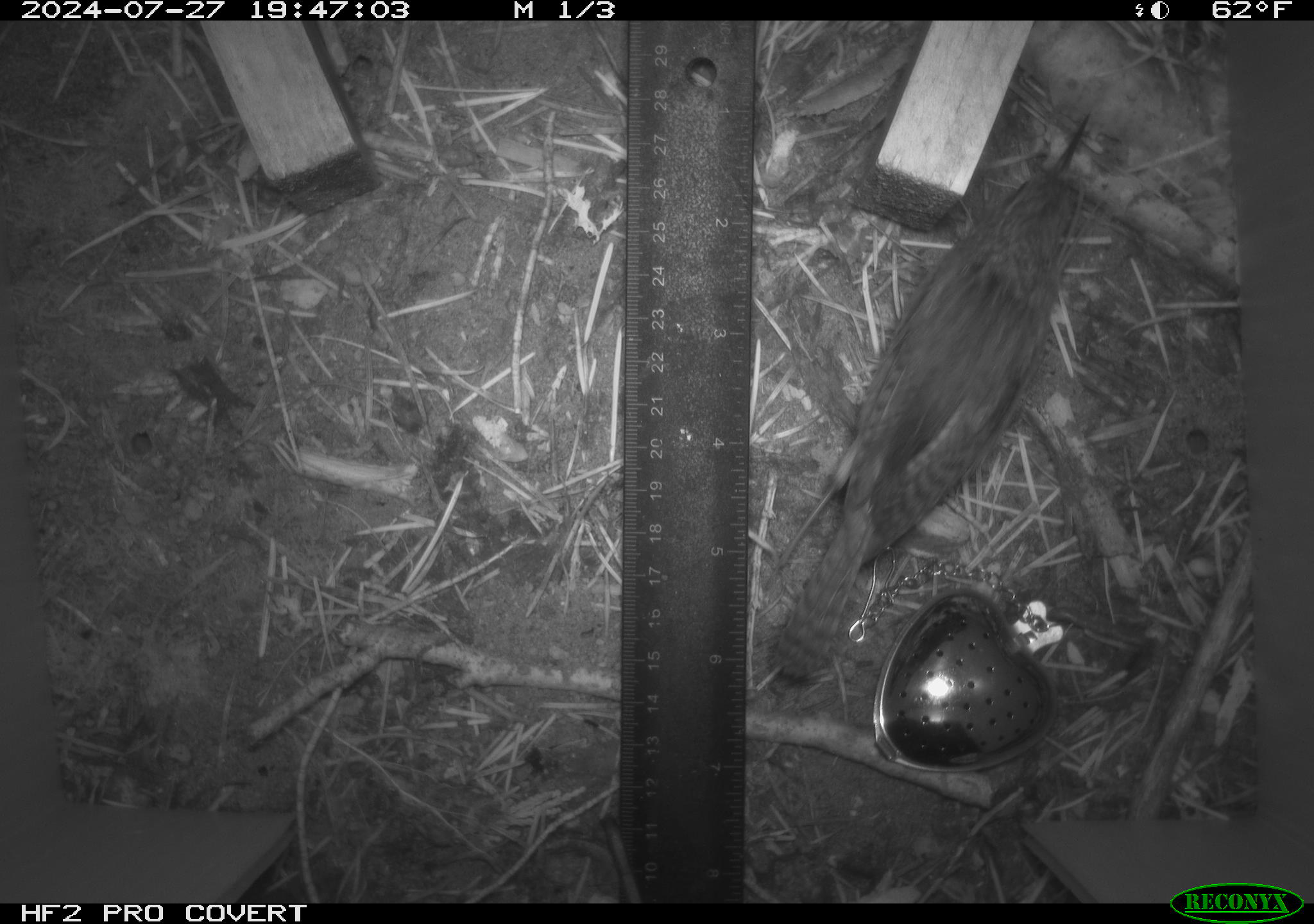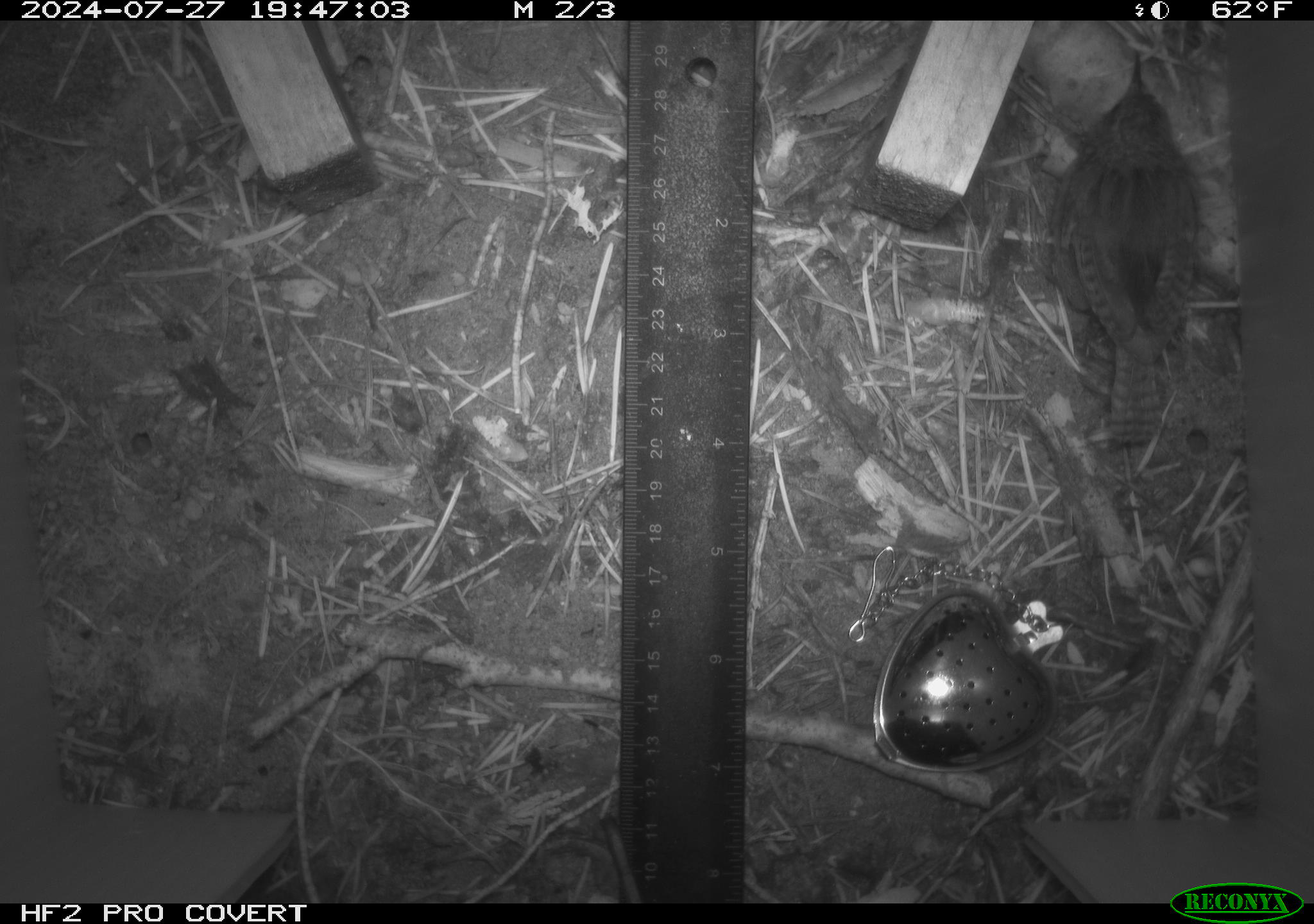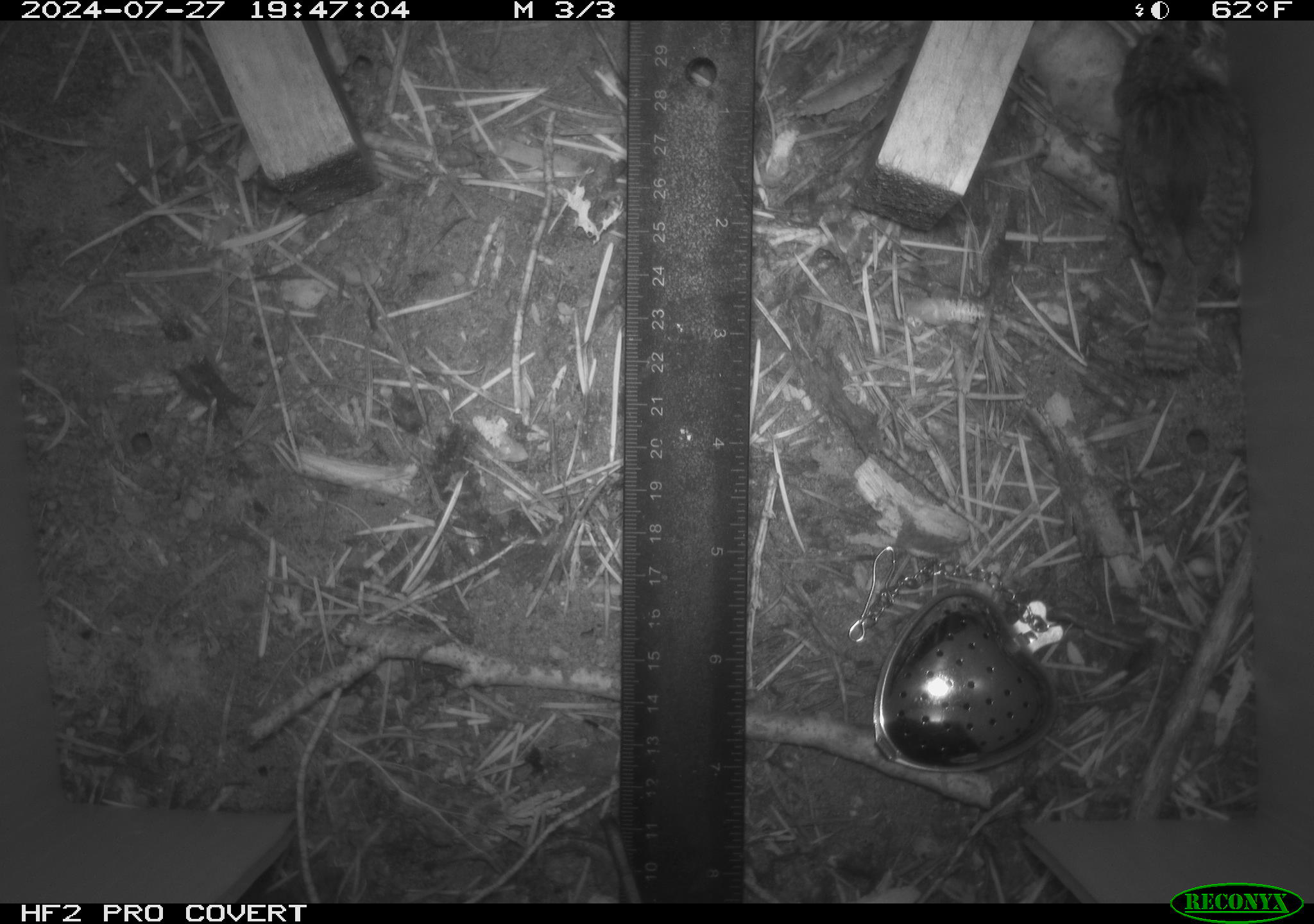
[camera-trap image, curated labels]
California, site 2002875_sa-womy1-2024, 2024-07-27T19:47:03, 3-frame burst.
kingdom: Animalia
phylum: Chordata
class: Aves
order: Passeriformes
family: Troglodytidae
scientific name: Troglodytidae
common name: wren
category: troglodytidae family